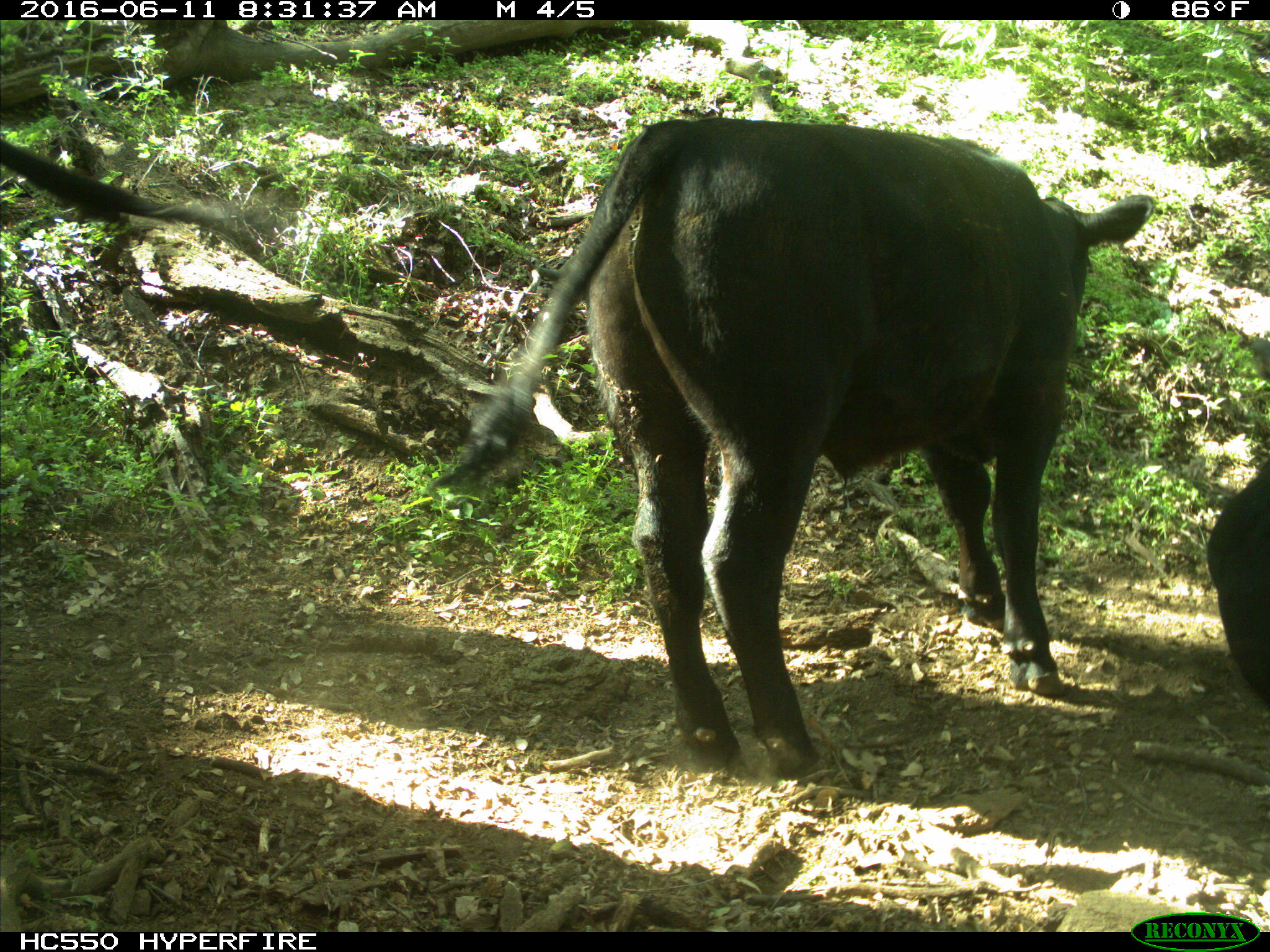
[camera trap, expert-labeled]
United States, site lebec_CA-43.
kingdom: Animalia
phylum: Chordata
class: Mammalia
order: Artiodactyla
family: Bovidae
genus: Bos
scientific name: Bos taurus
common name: domestic cow